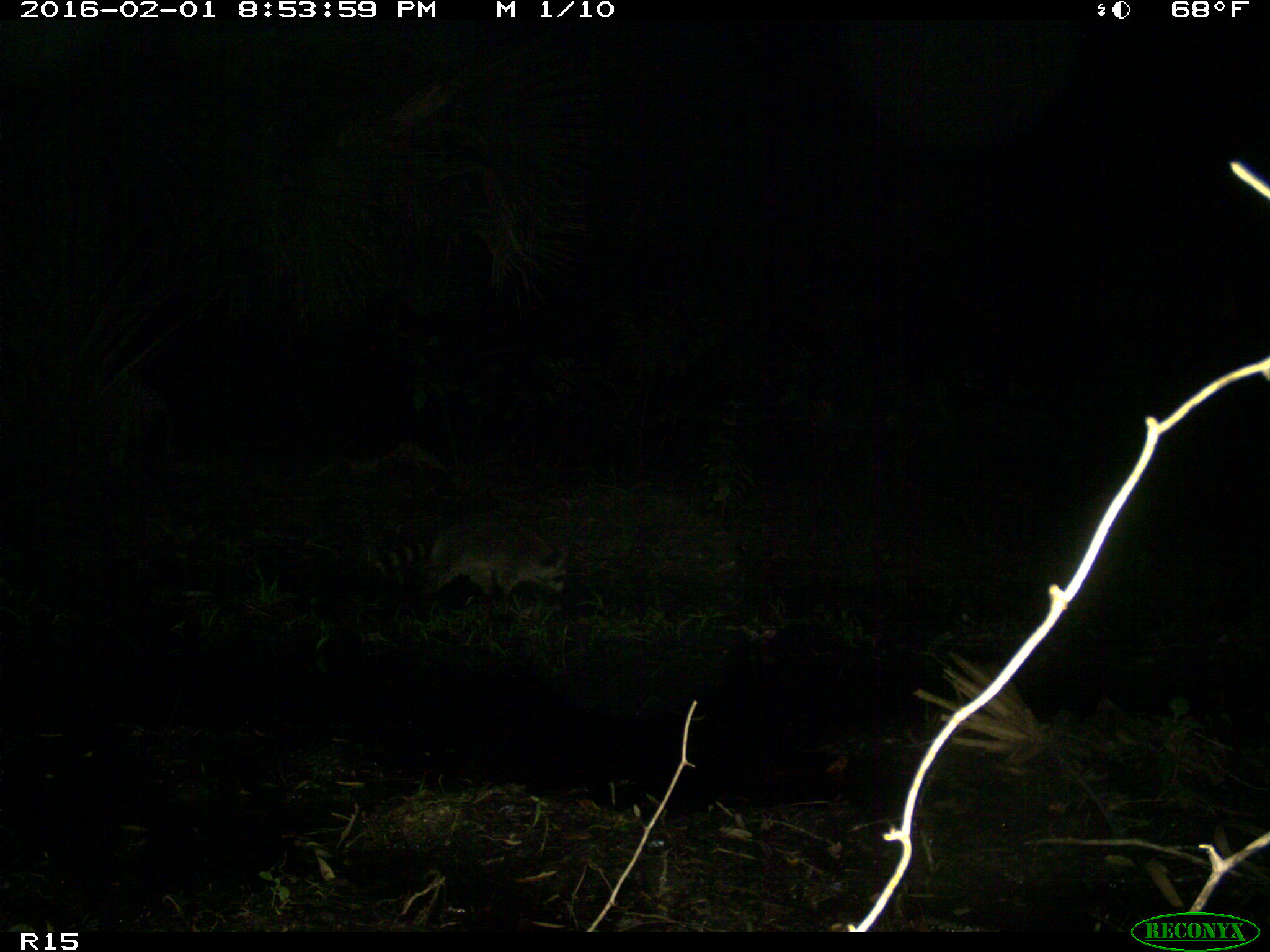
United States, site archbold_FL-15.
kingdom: Animalia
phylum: Chordata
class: Mammalia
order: Carnivora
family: Procyonidae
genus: Procyon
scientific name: Procyon lotor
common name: common raccoon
Procyon lotor (common raccoon).